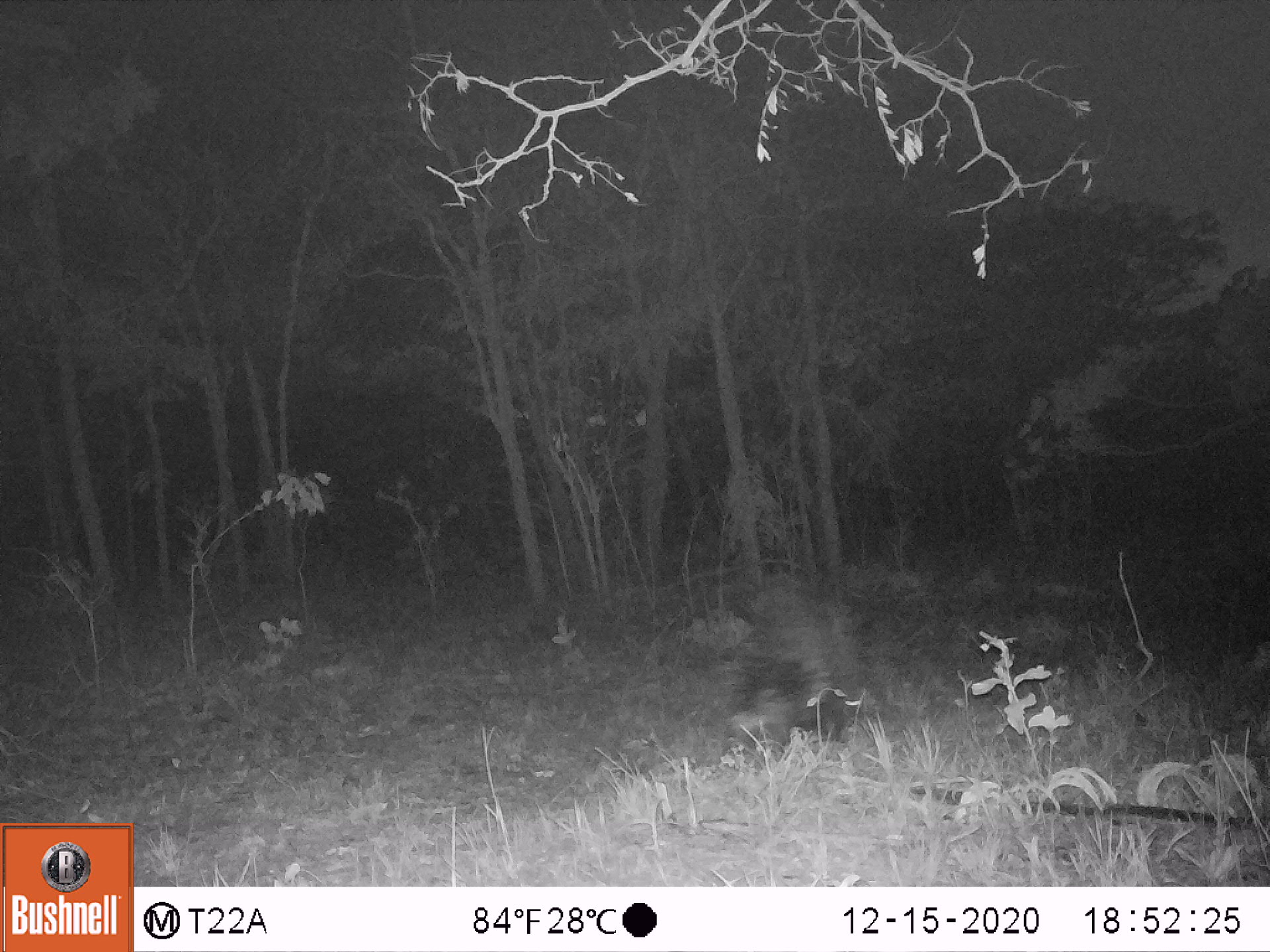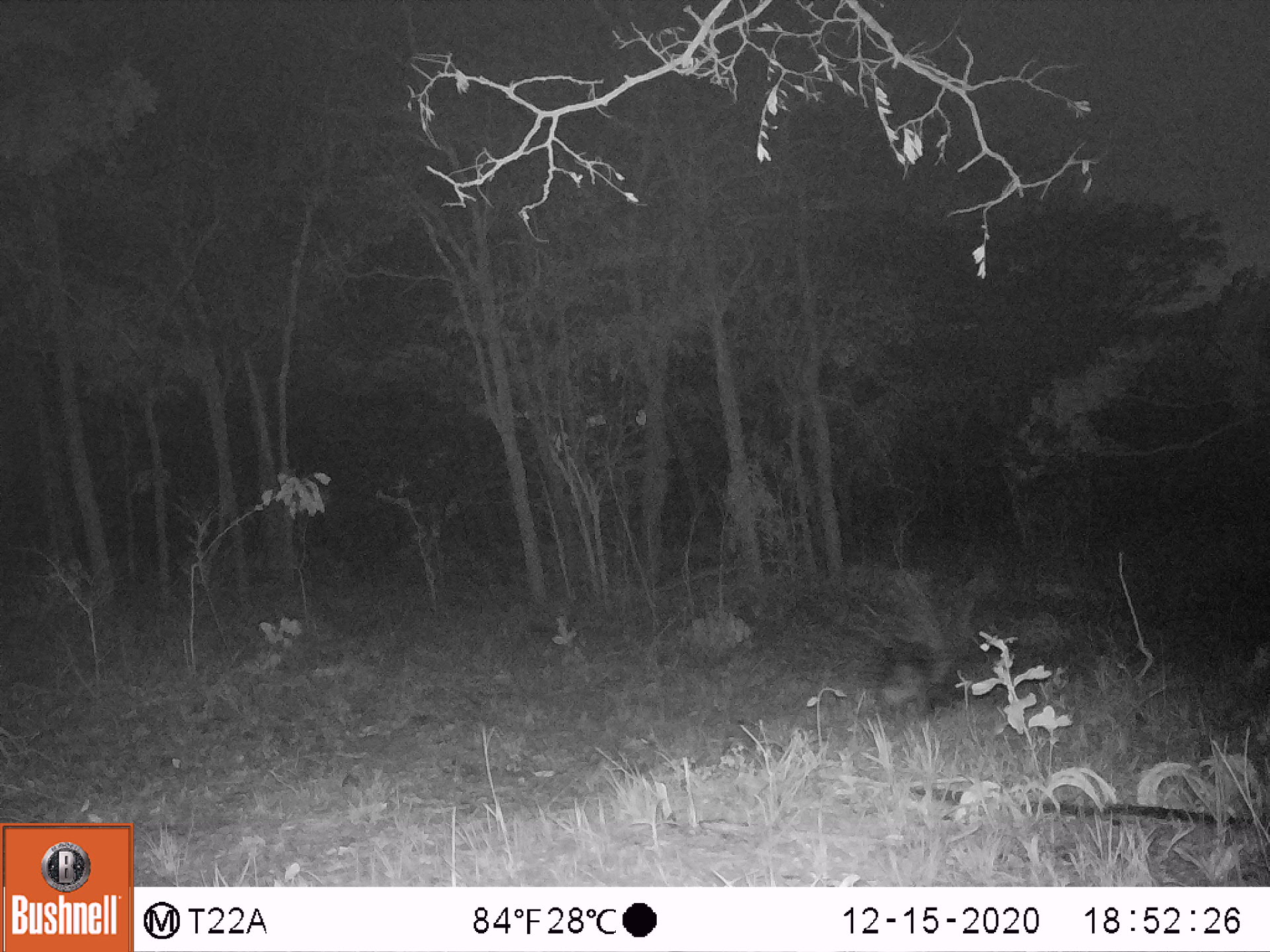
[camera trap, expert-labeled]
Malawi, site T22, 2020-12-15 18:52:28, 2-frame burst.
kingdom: Animalia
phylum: Chordata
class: Mammalia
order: Rodentia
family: Hystricidae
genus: Hystrix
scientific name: Hystrix africaeaustralis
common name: cape porcupine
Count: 1.